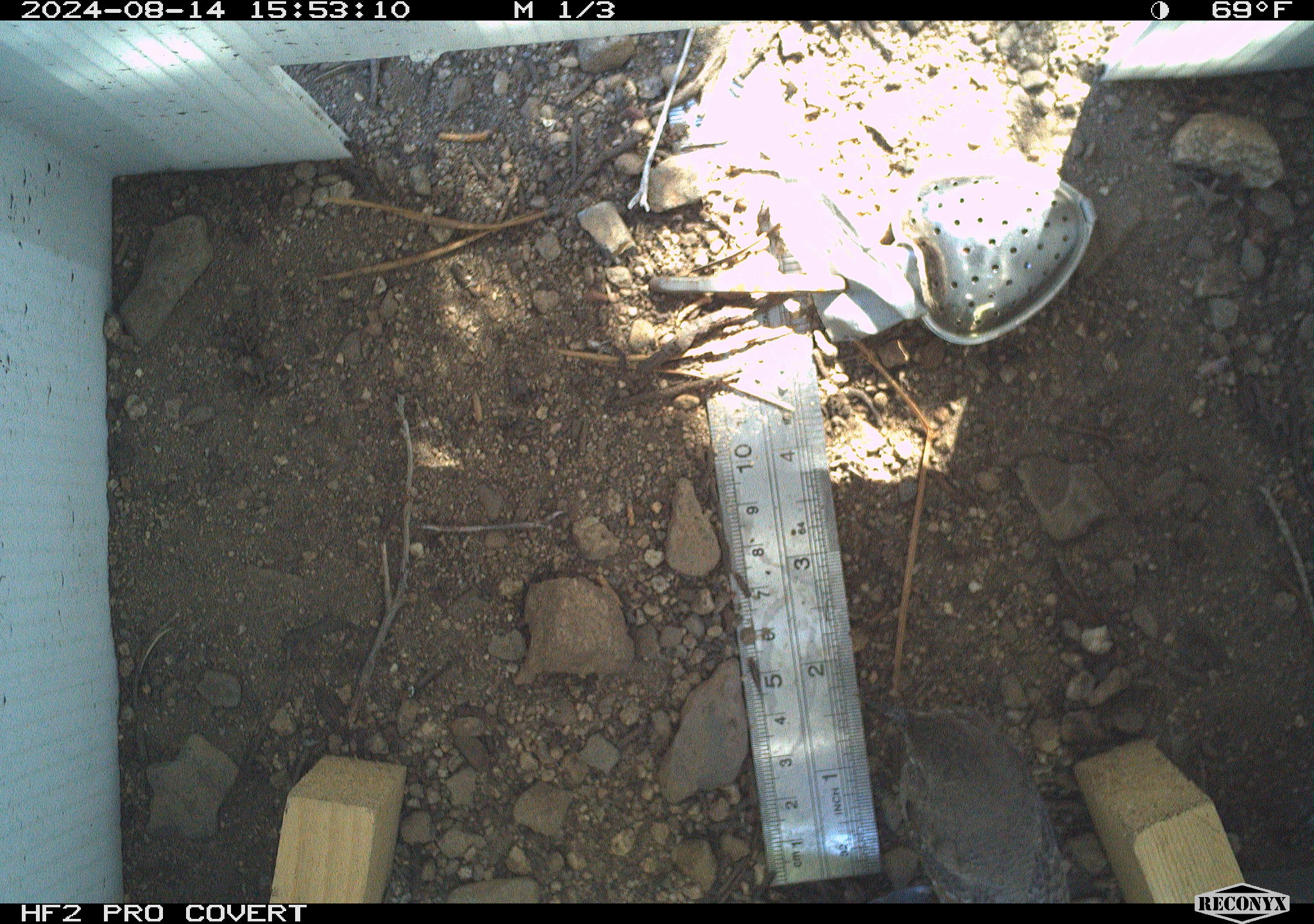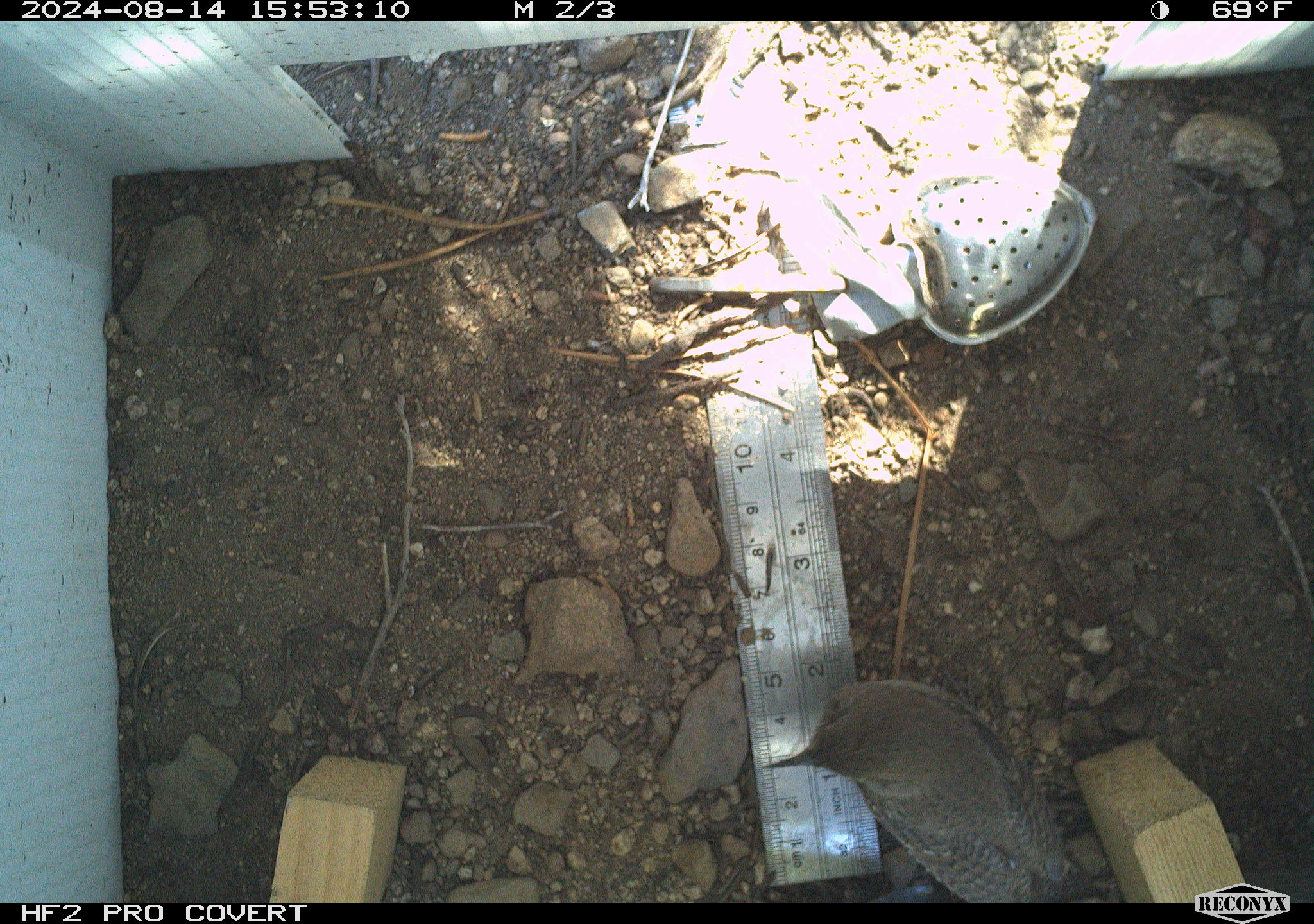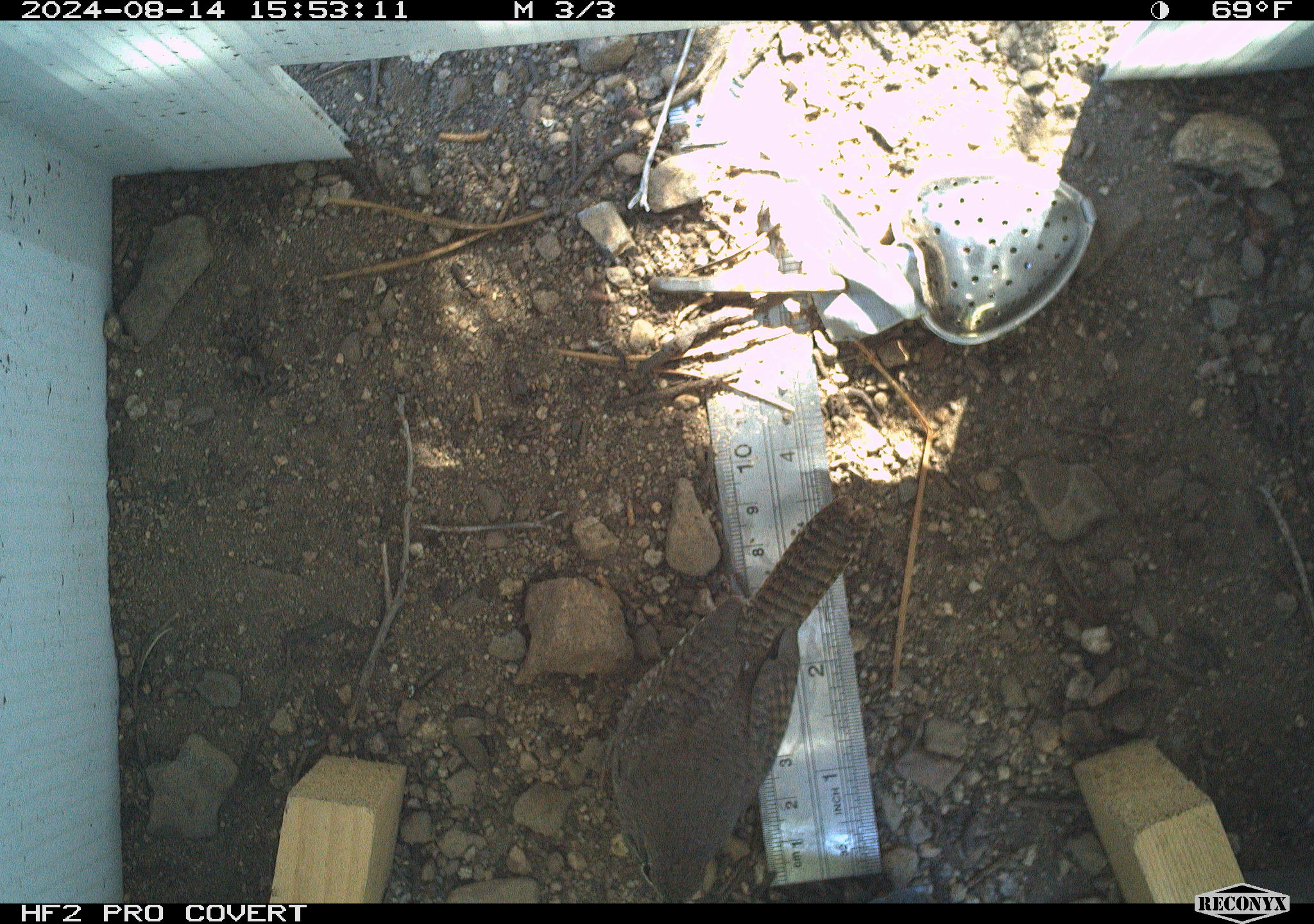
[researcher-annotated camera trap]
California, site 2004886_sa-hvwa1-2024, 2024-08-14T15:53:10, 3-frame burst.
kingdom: Animalia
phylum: Chordata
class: Aves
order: Passeriformes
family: Troglodytidae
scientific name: Troglodytidae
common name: wren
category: troglodytidae family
Troglodytidae family (wren) (Troglodytidae).